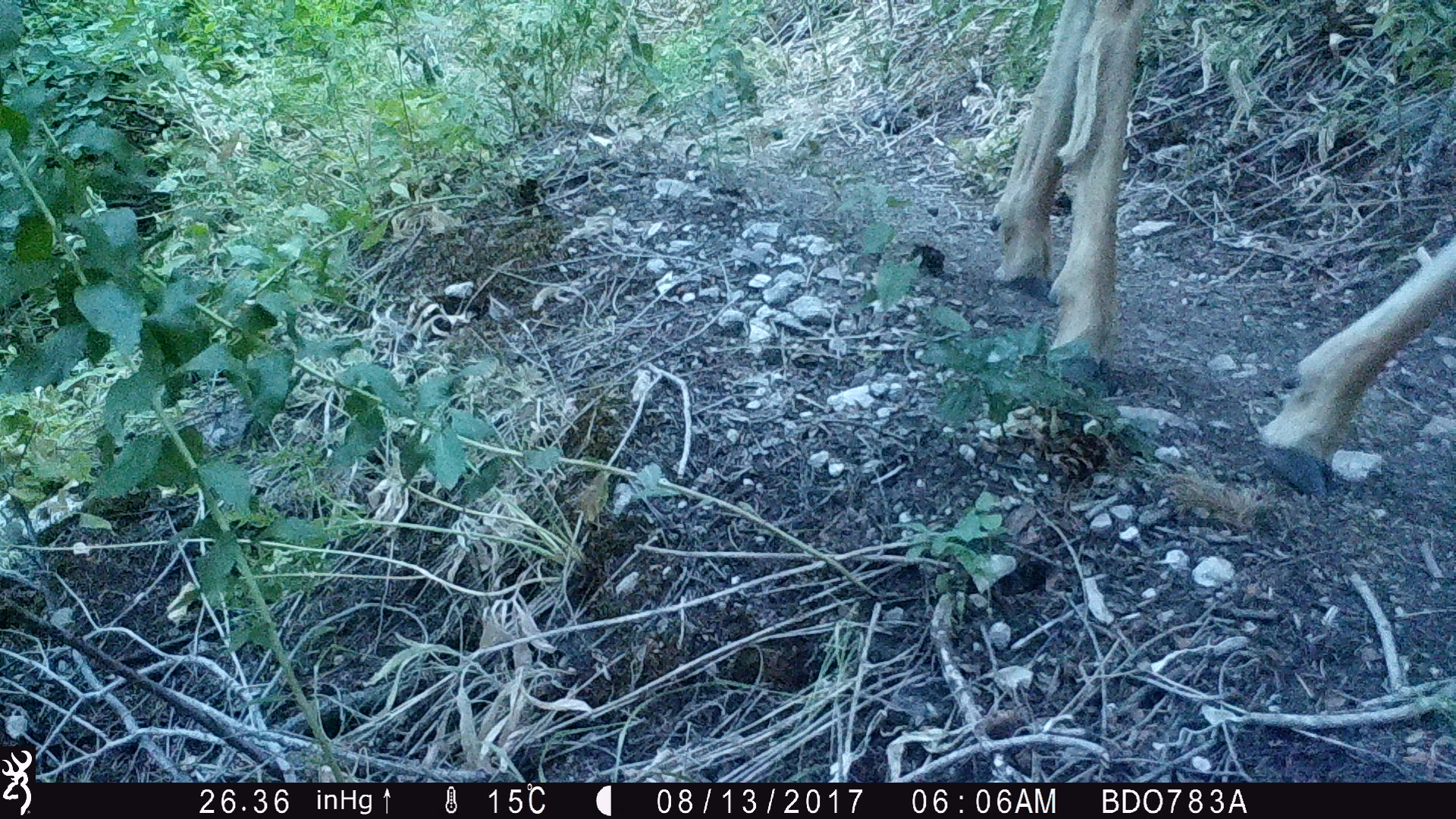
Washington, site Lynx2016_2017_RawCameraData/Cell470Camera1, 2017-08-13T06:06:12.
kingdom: Animalia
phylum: Chordata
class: Mammalia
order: Artiodactyla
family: Cervidae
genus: Odocoileus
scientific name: Odocoileus hemionus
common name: mule deer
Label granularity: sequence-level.